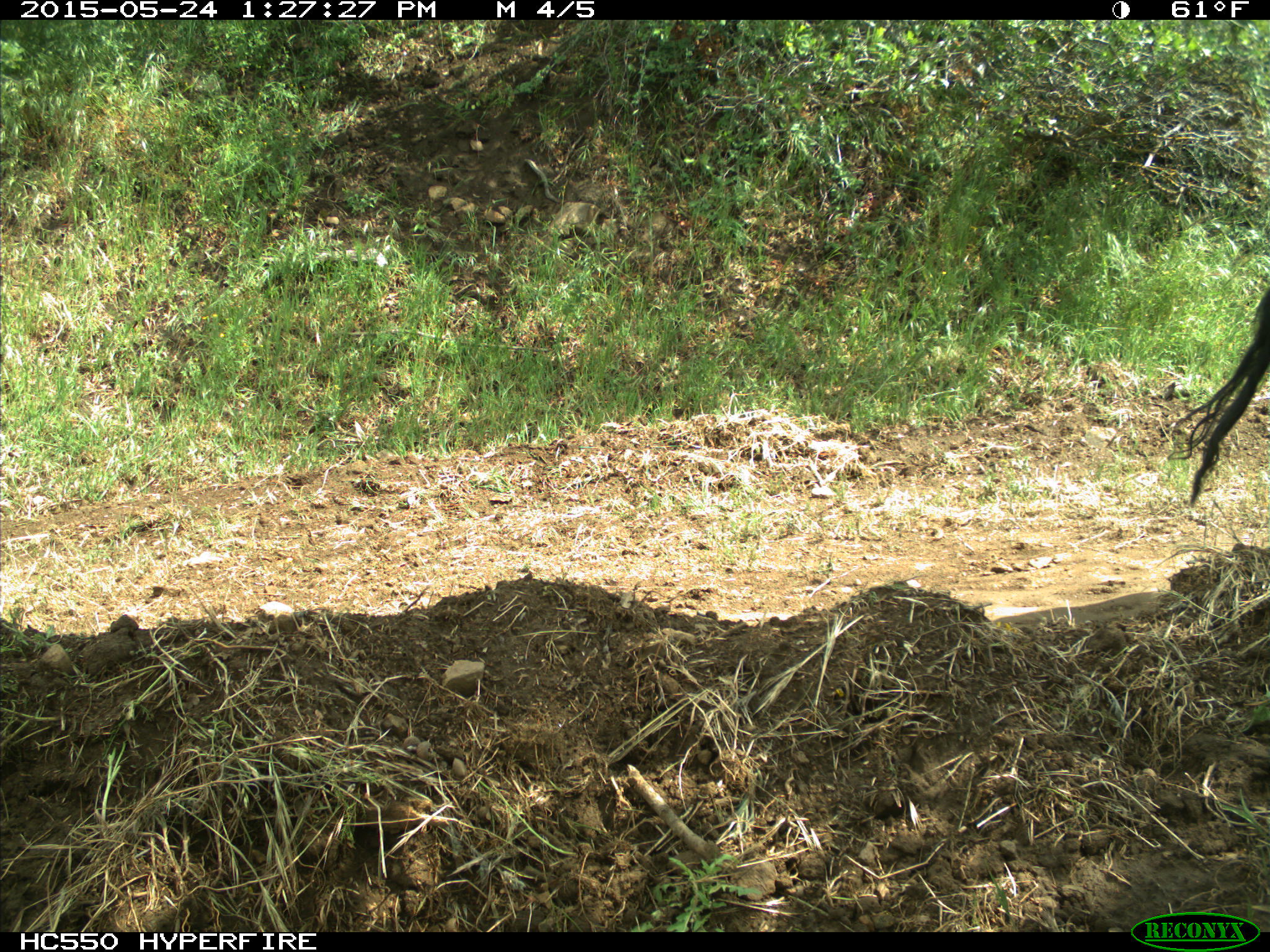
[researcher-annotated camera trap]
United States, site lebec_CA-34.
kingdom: Animalia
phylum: Chordata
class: Mammalia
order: Artiodactyla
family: Bovidae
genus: Bos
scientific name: Bos taurus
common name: domestic cow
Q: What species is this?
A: Bos taurus (domestic cow).